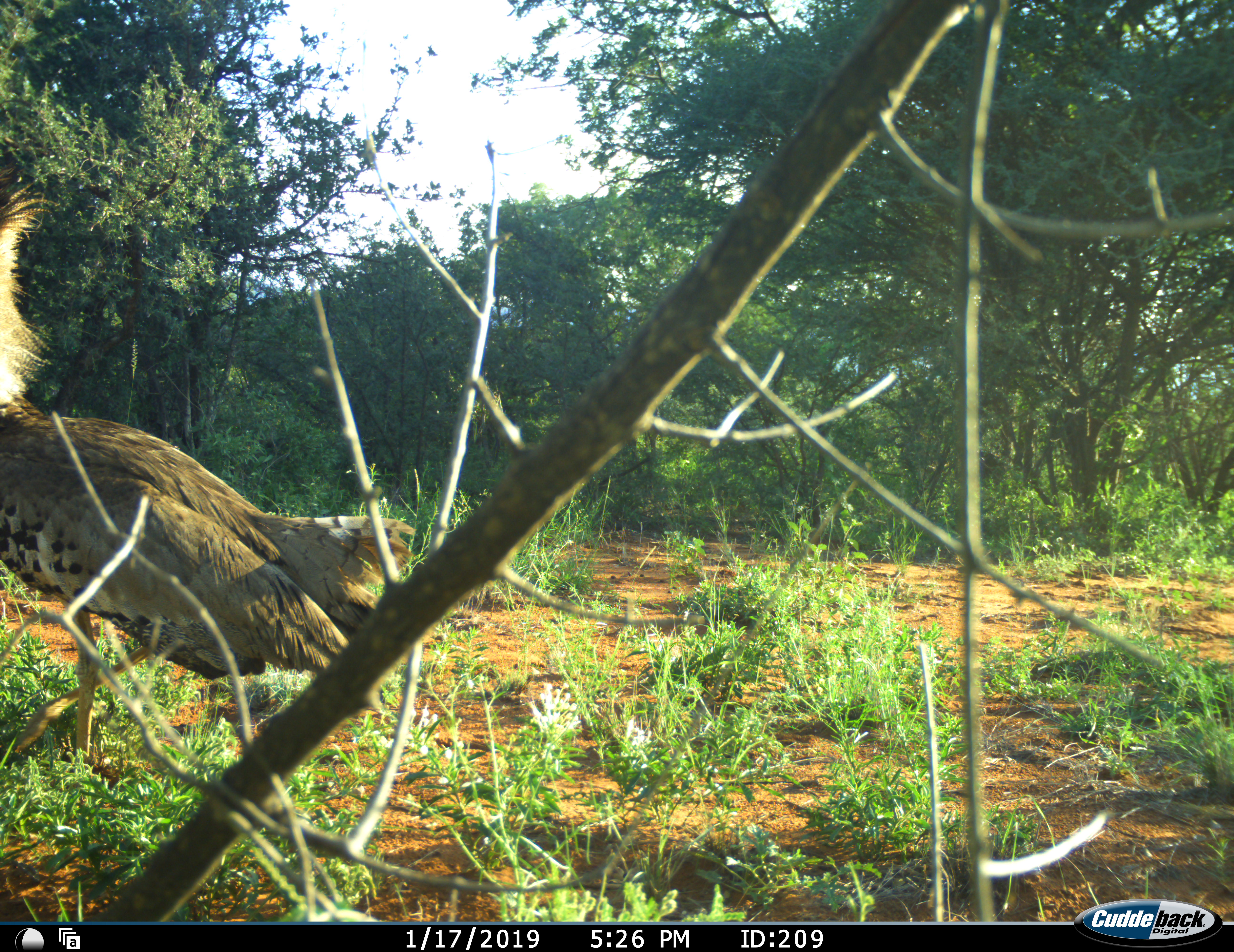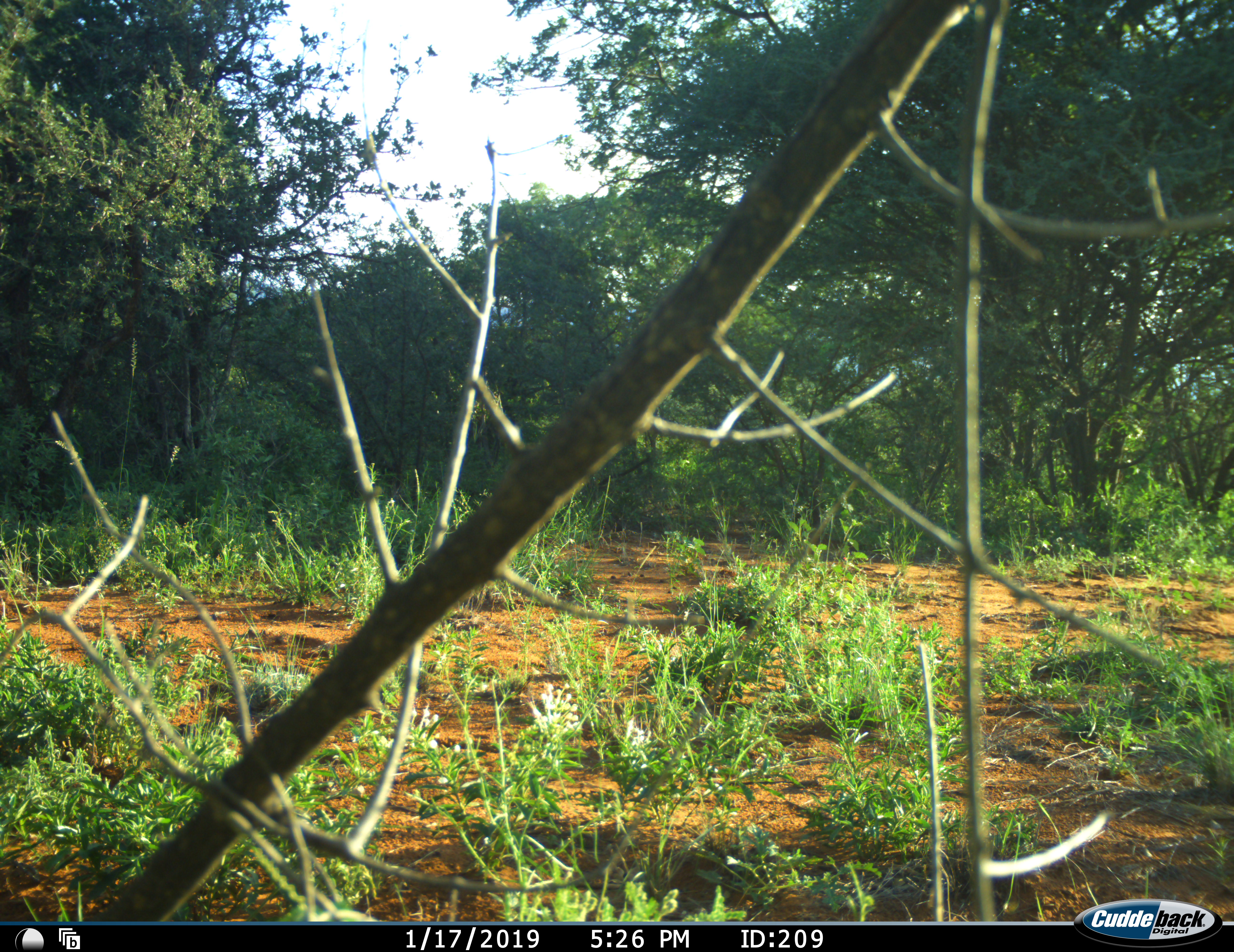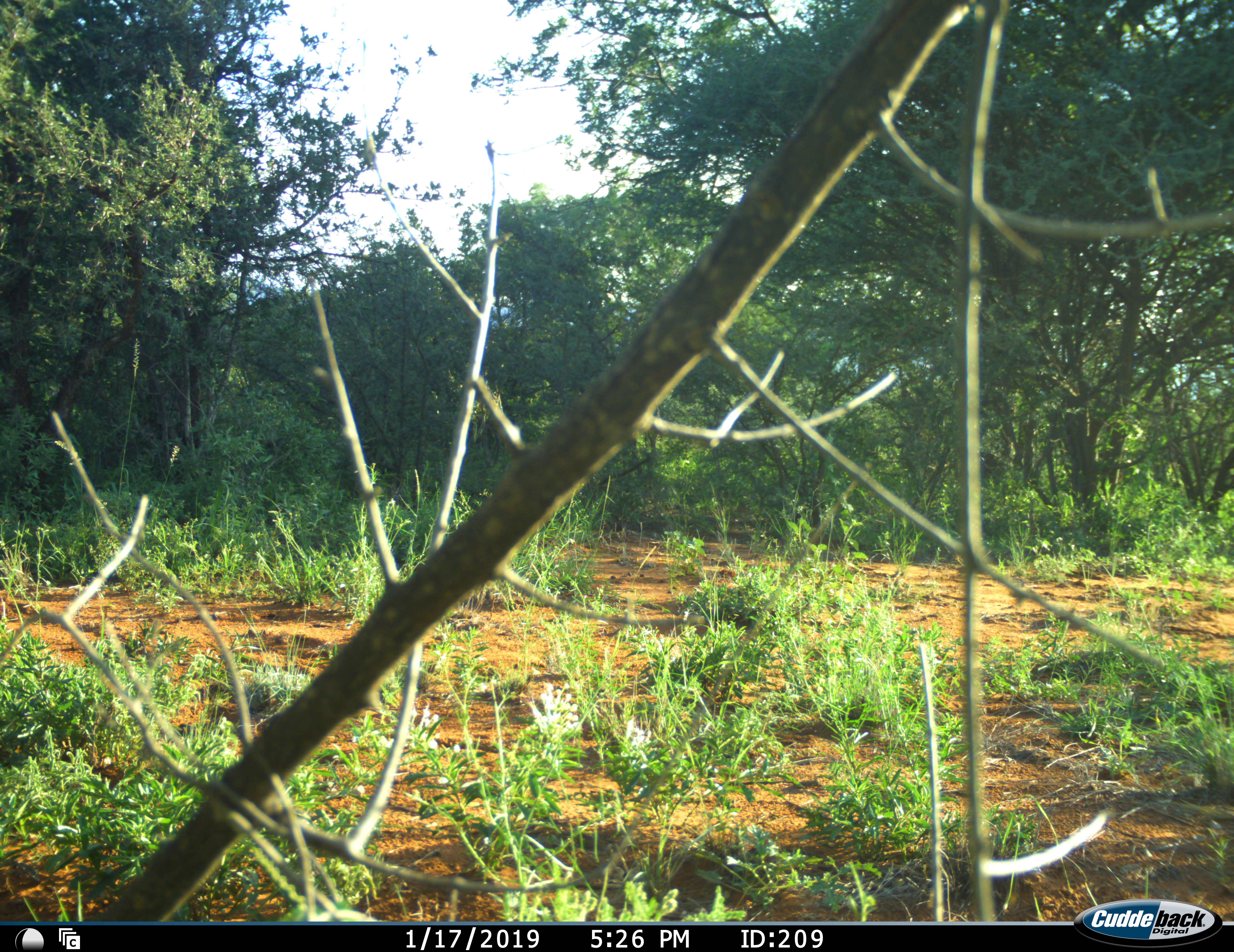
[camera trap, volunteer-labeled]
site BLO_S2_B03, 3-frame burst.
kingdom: Animalia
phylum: Chordata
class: Aves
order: Otidiformes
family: Otididae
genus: Ardeotis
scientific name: Ardeotis kori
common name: kori bustard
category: bustardkori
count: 1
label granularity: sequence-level